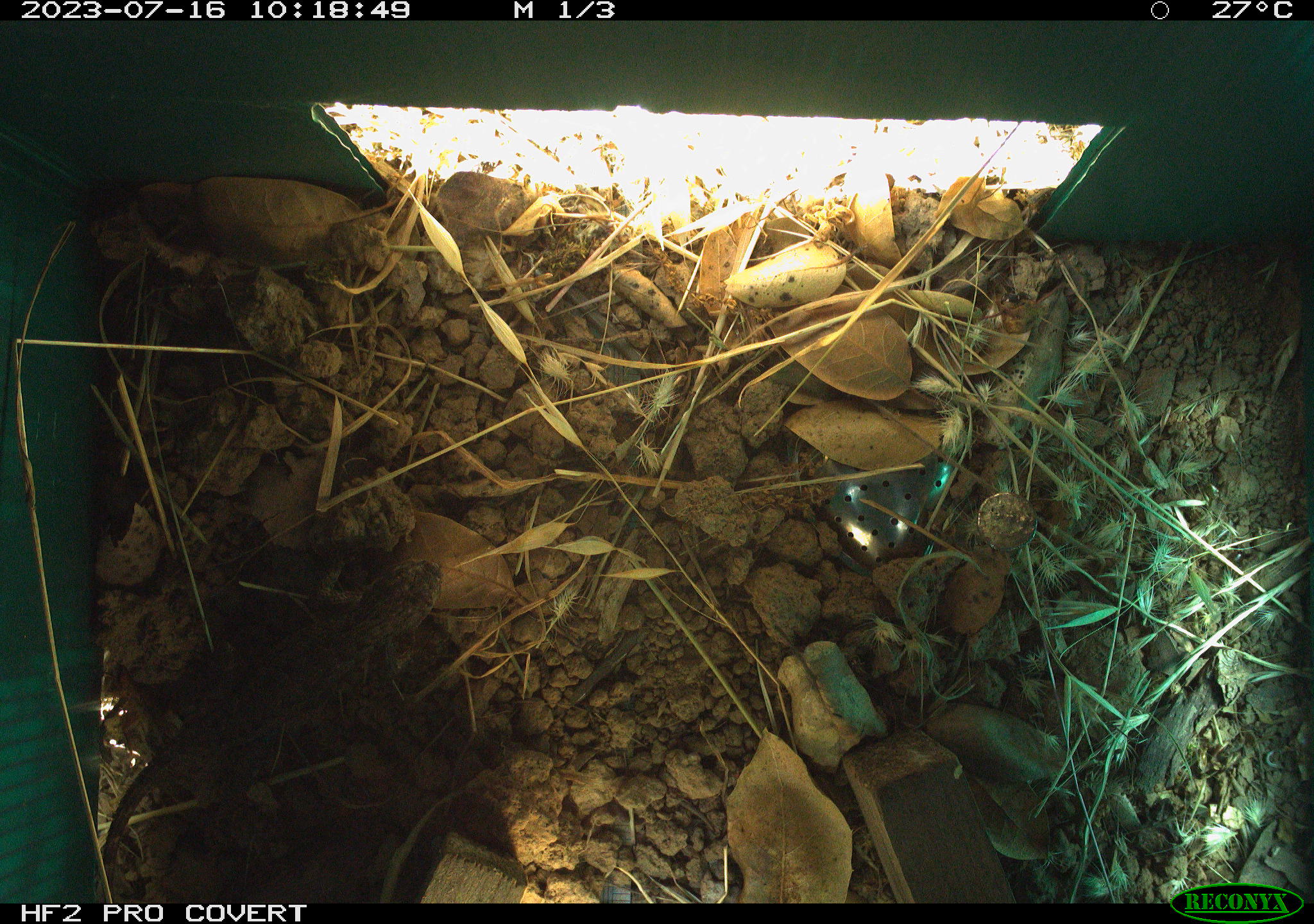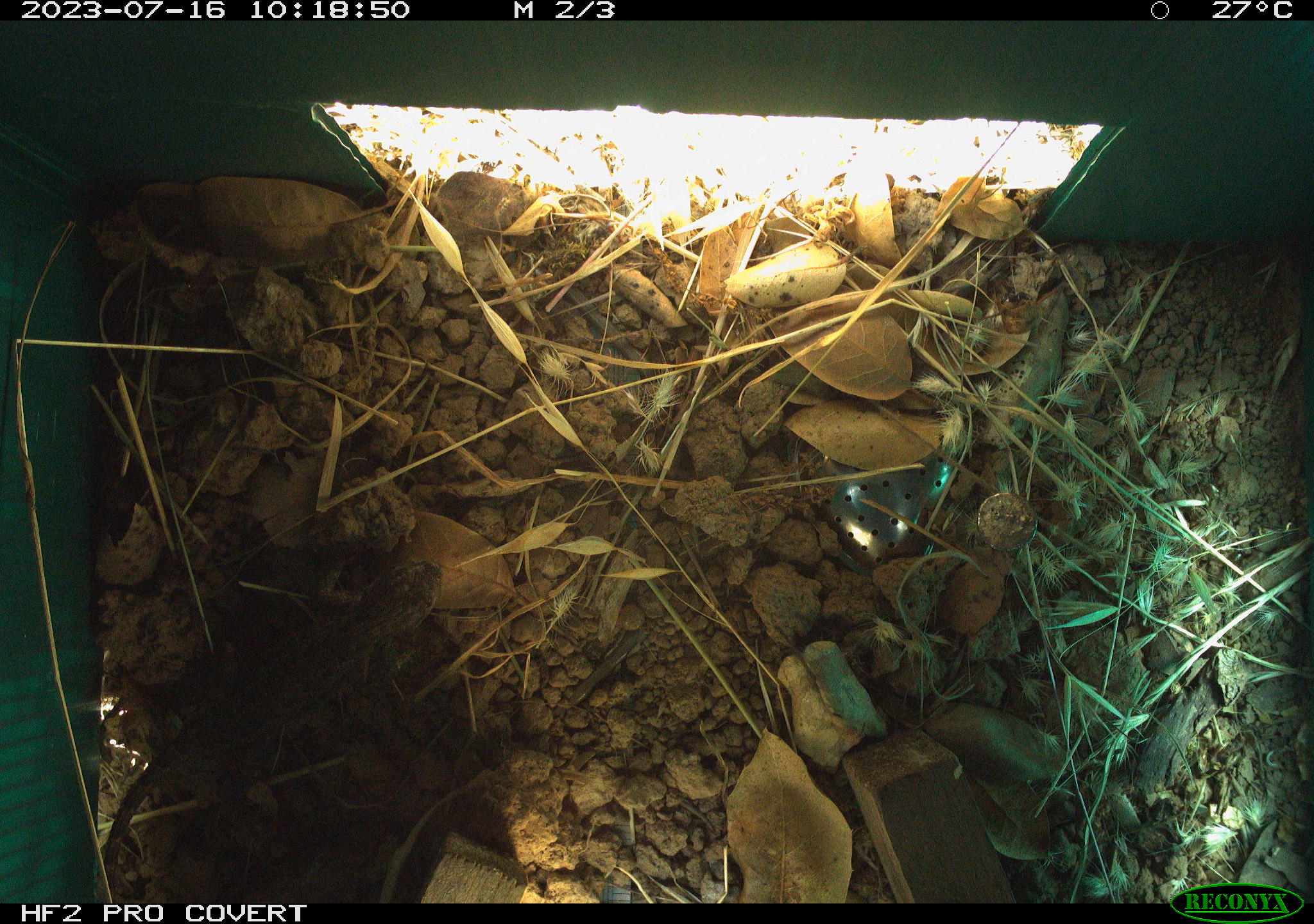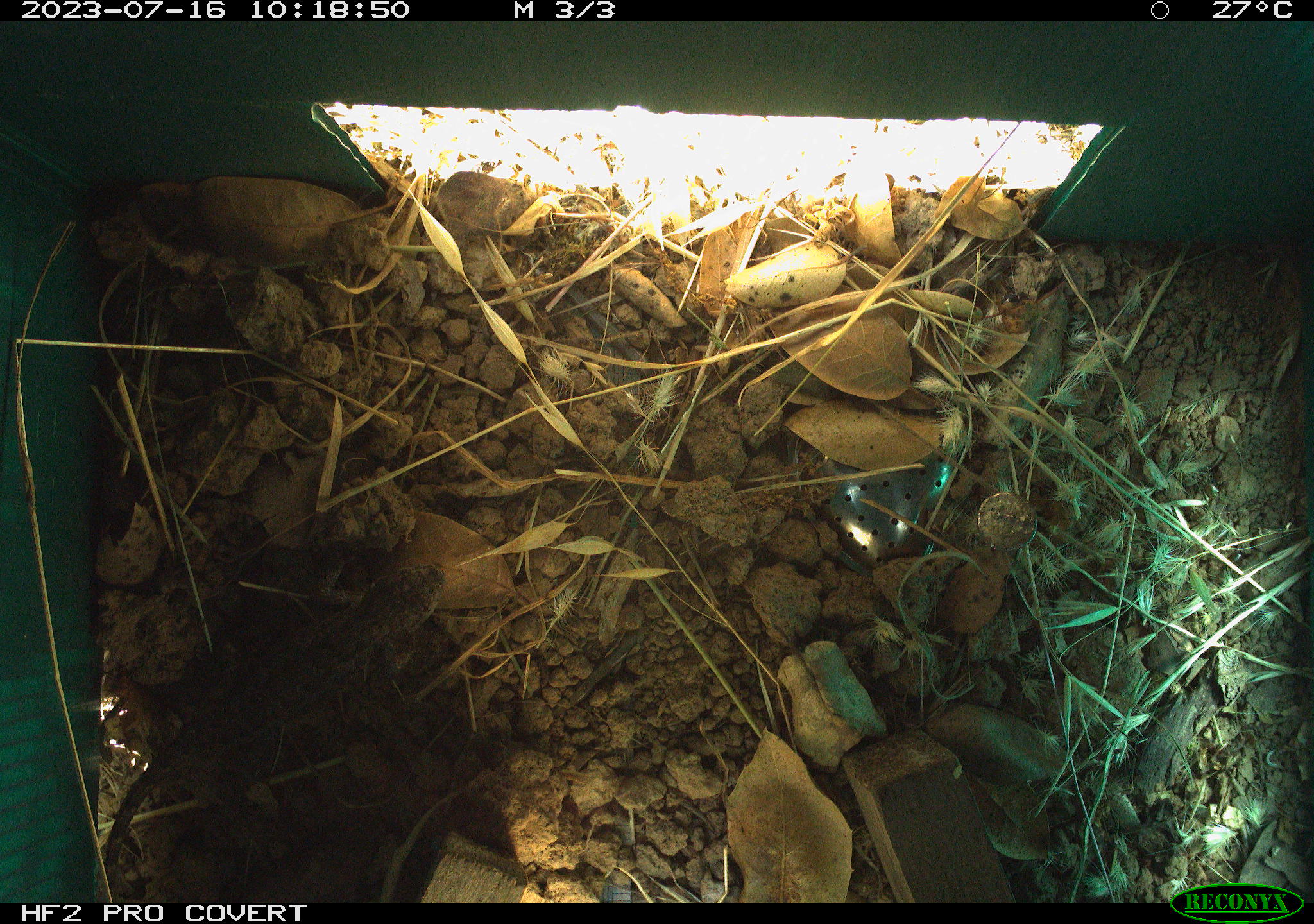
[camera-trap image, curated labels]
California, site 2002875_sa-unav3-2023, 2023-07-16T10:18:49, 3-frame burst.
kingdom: Animalia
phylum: Chordata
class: Reptilia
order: Squamata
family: Phrynosomatidae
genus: Sceloporus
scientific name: Sceloporus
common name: spiny lizards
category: sceloporus species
Sceloporus species (spiny lizards) (Sceloporus).